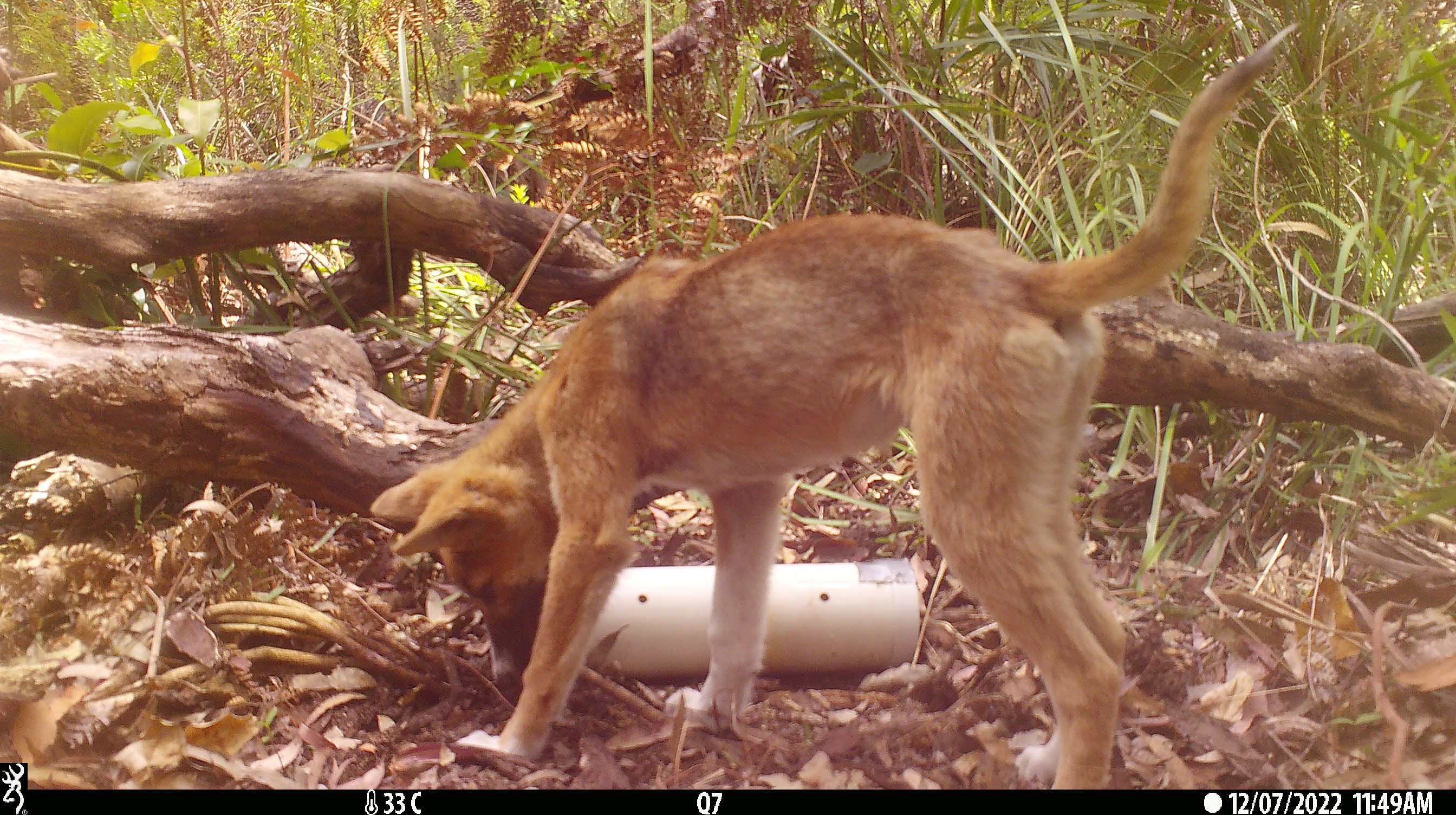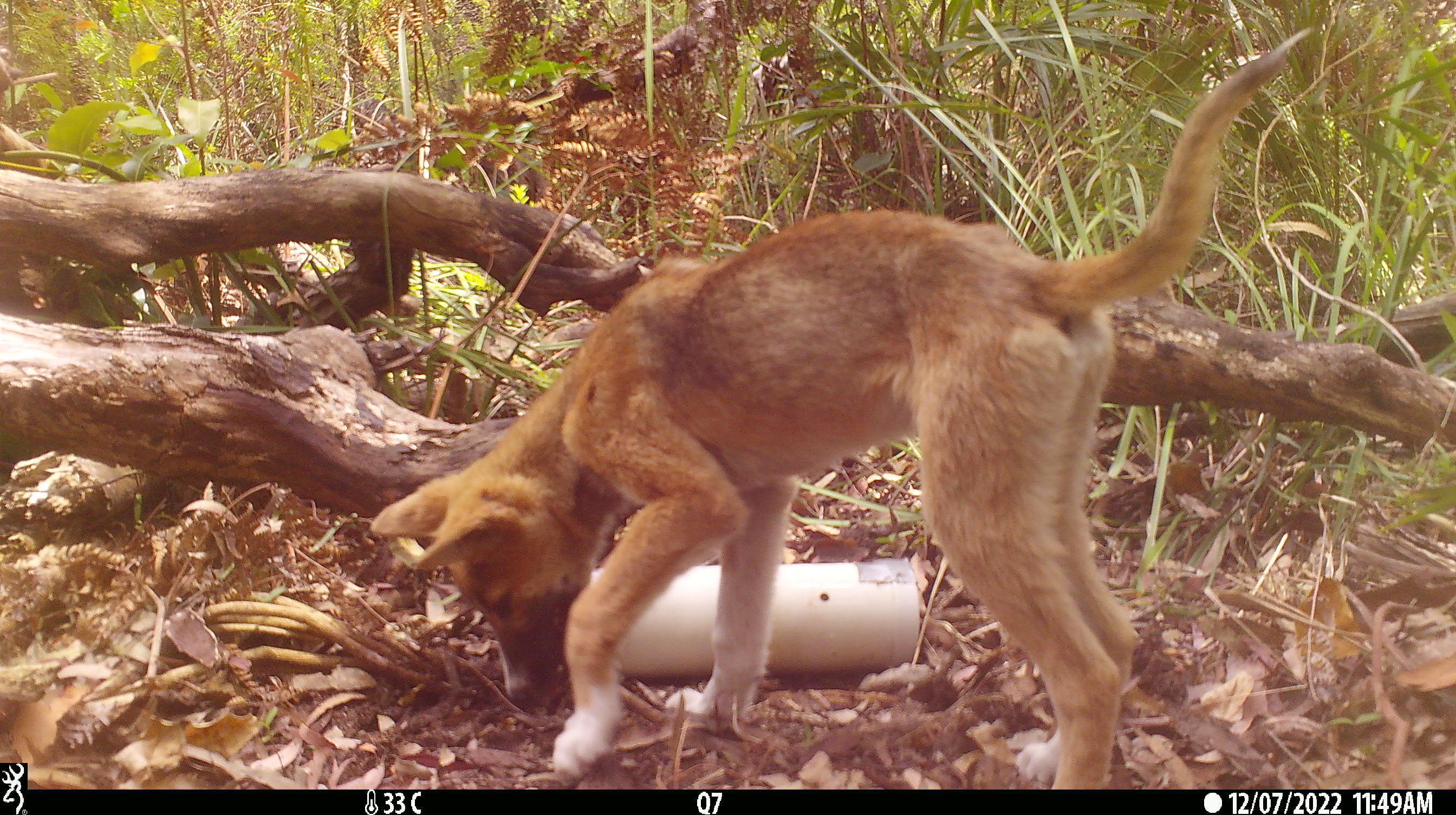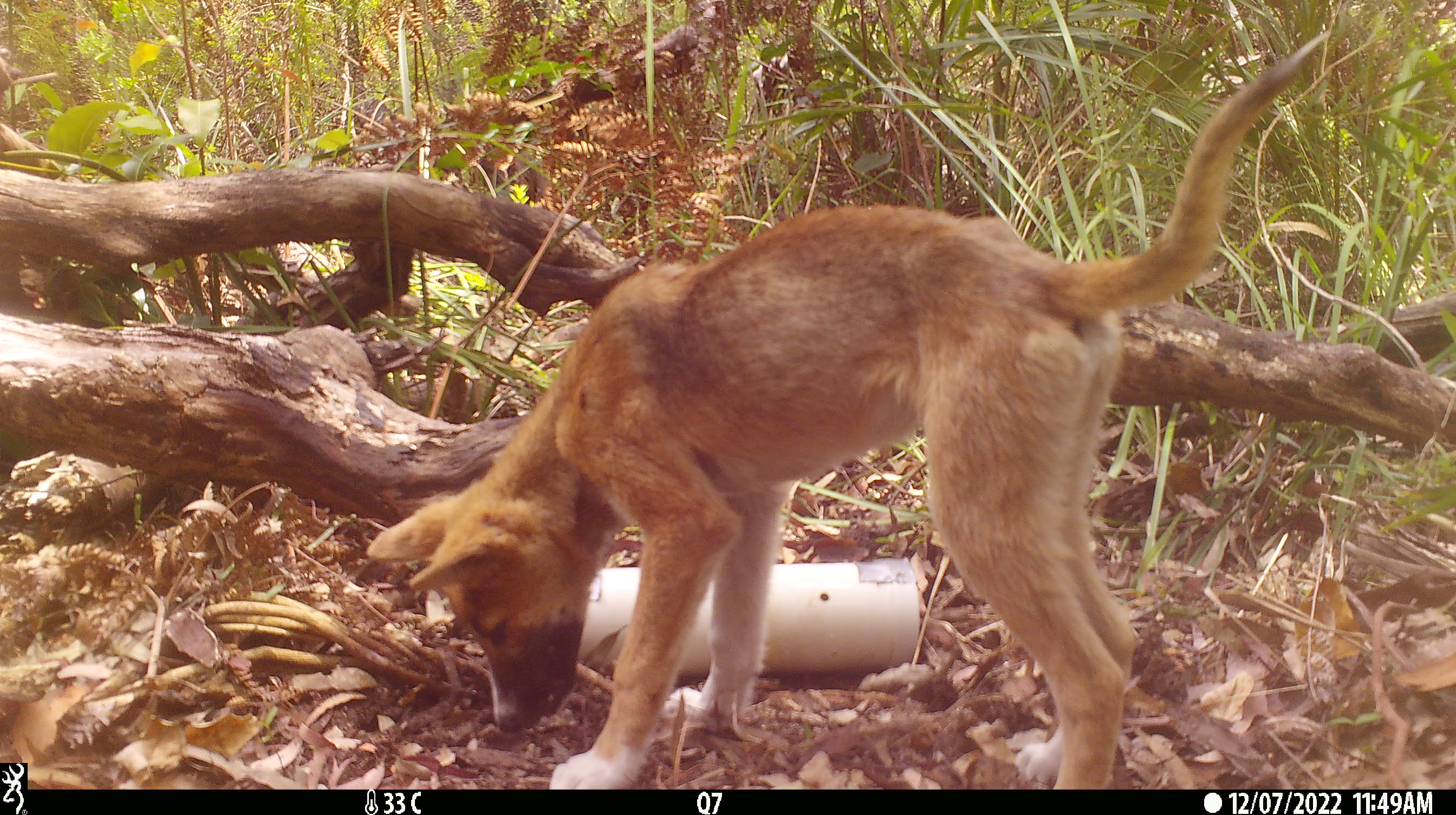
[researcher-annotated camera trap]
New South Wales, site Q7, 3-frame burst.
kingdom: Animalia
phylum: Chordata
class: Mammalia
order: Carnivora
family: Canidae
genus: Canis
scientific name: Canis familiaris dingo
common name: dingo